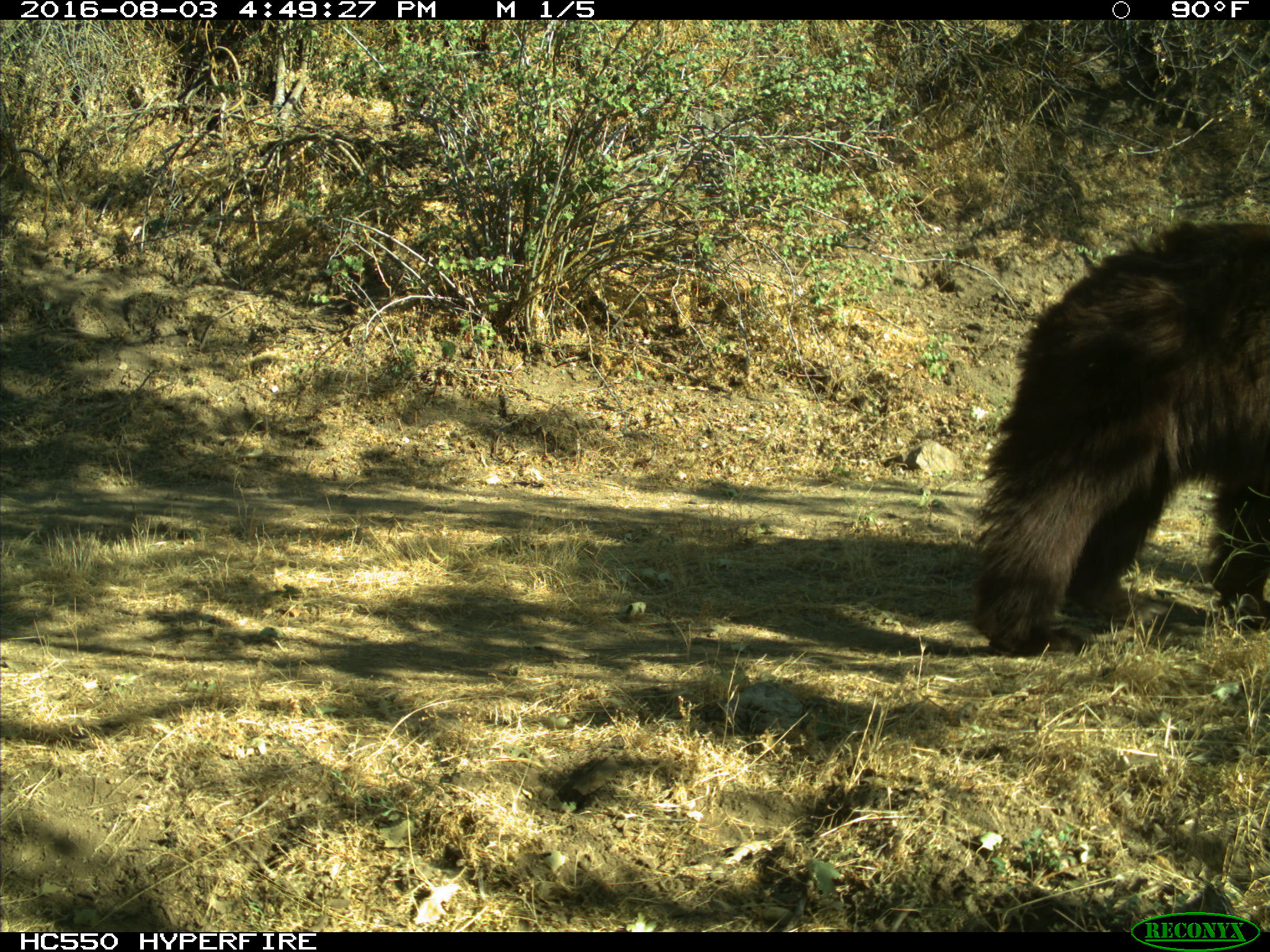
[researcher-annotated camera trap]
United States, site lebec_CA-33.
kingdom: Animalia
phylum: Chordata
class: Mammalia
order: Carnivora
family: Ursidae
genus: Ursus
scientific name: Ursus americanus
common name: american black bear